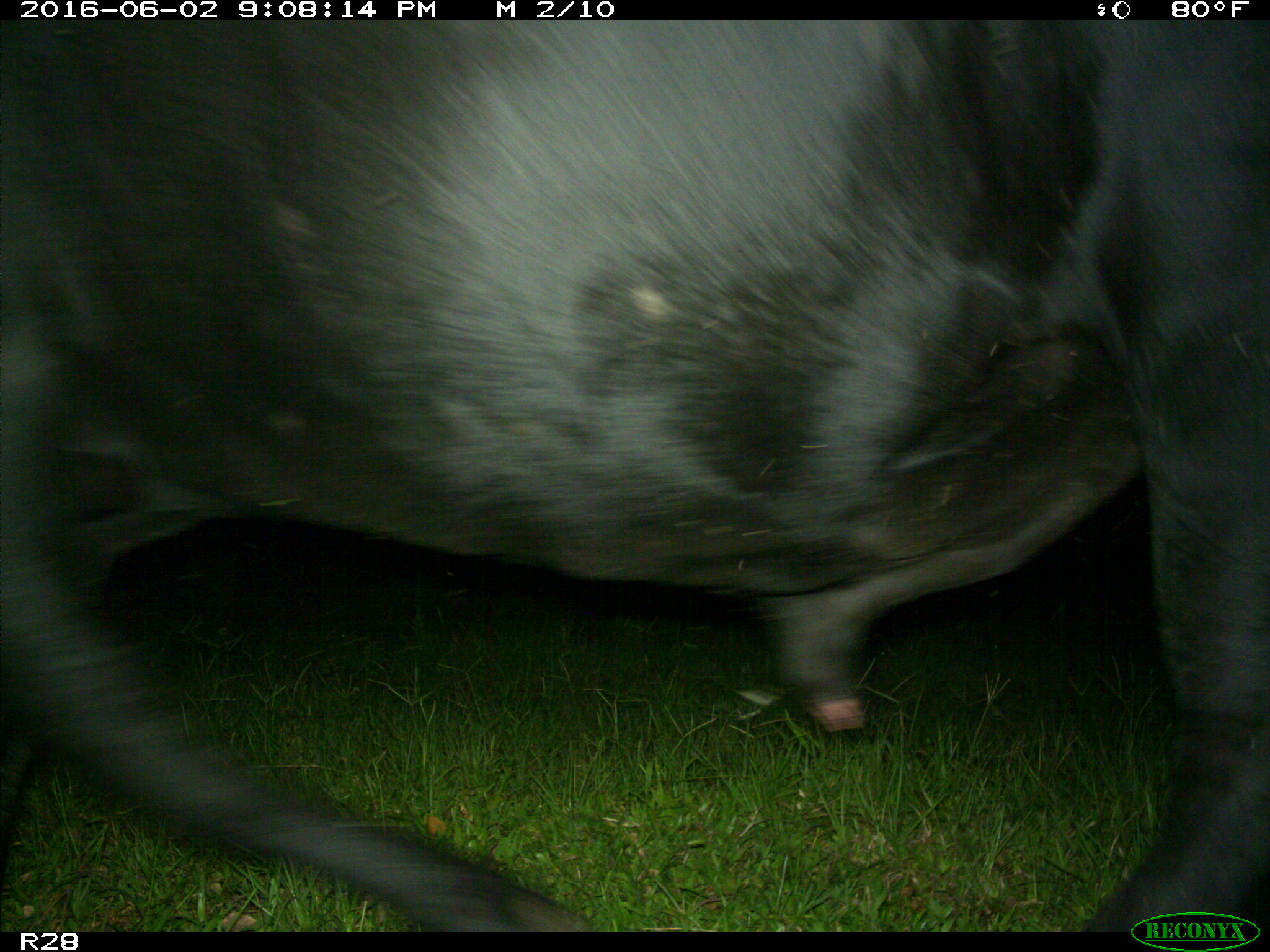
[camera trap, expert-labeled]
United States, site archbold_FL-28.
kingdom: Animalia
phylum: Chordata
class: Mammalia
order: Artiodactyla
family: Bovidae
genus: Bos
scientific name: Bos taurus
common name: domestic cow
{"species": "Bos taurus (domestic cow)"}